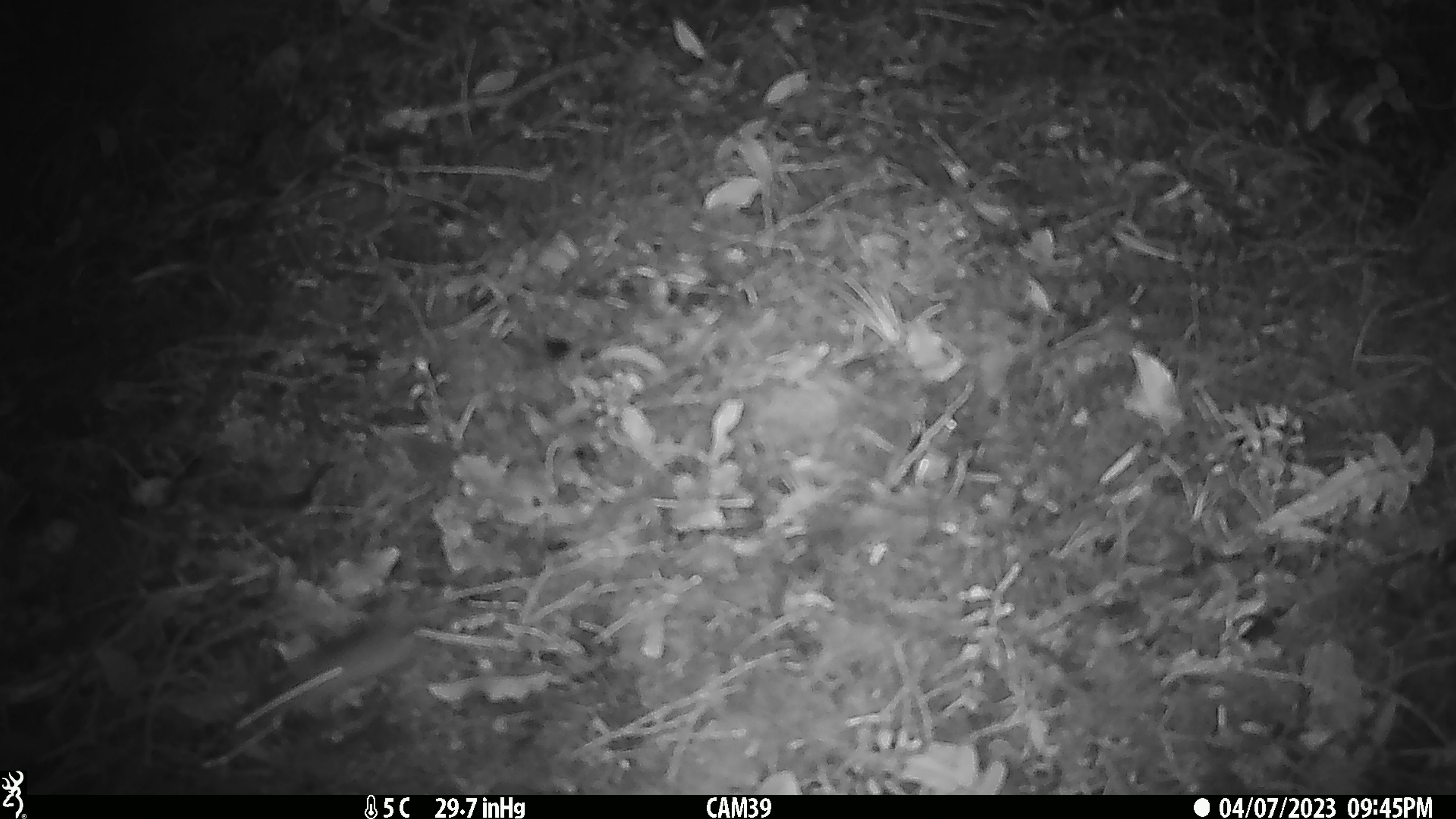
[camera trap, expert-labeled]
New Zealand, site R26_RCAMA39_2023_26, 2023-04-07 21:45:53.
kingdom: Animalia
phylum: Chordata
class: Mammalia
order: Rodentia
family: Muridae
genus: Mus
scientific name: Mus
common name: mouse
Mouse (Mus).